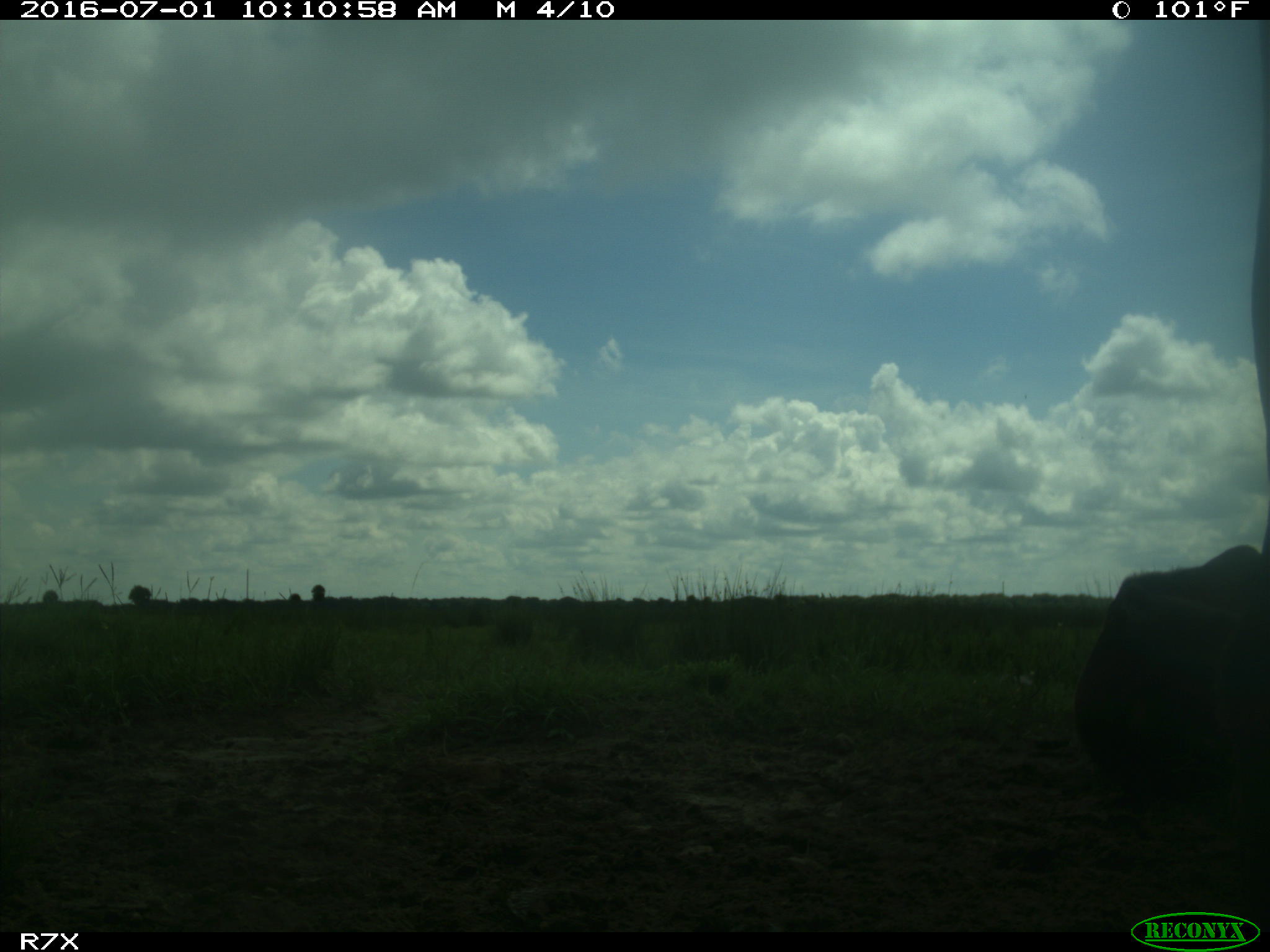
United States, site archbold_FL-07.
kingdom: Animalia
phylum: Chordata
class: Mammalia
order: Artiodactyla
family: Bovidae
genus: Bos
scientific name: Bos taurus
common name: domestic cow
Bos taurus (domestic cow).